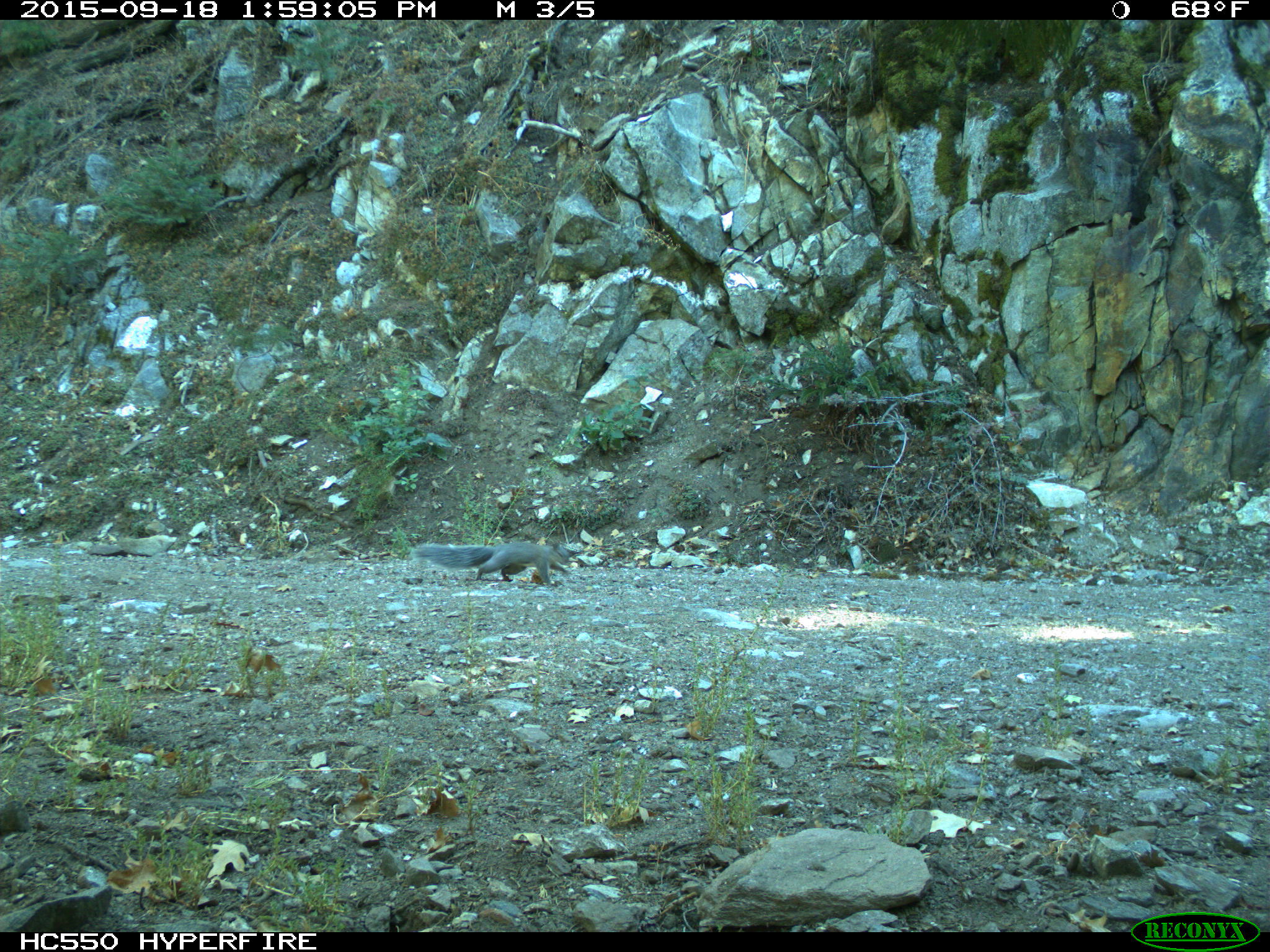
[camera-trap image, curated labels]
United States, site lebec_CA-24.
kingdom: Animalia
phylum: Chordata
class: Mammalia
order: Rodentia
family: Sciuridae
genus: Sciurus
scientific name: Sciurus carolinensis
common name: eastern gray squirrel